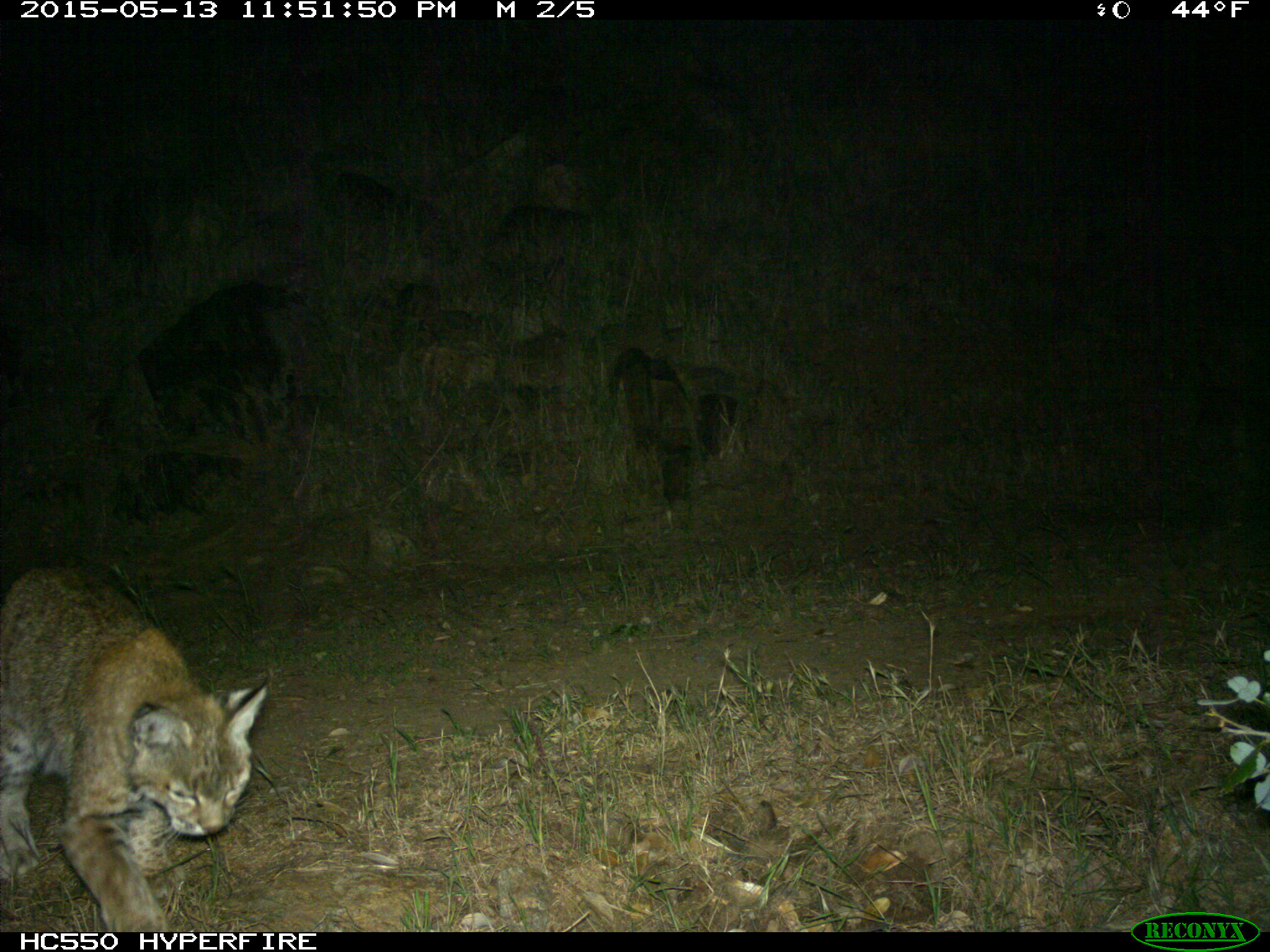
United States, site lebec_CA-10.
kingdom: Animalia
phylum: Chordata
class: Mammalia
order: Carnivora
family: Felidae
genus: Lynx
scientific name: Lynx rufus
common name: bobcat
Lynx rufus (bobcat).